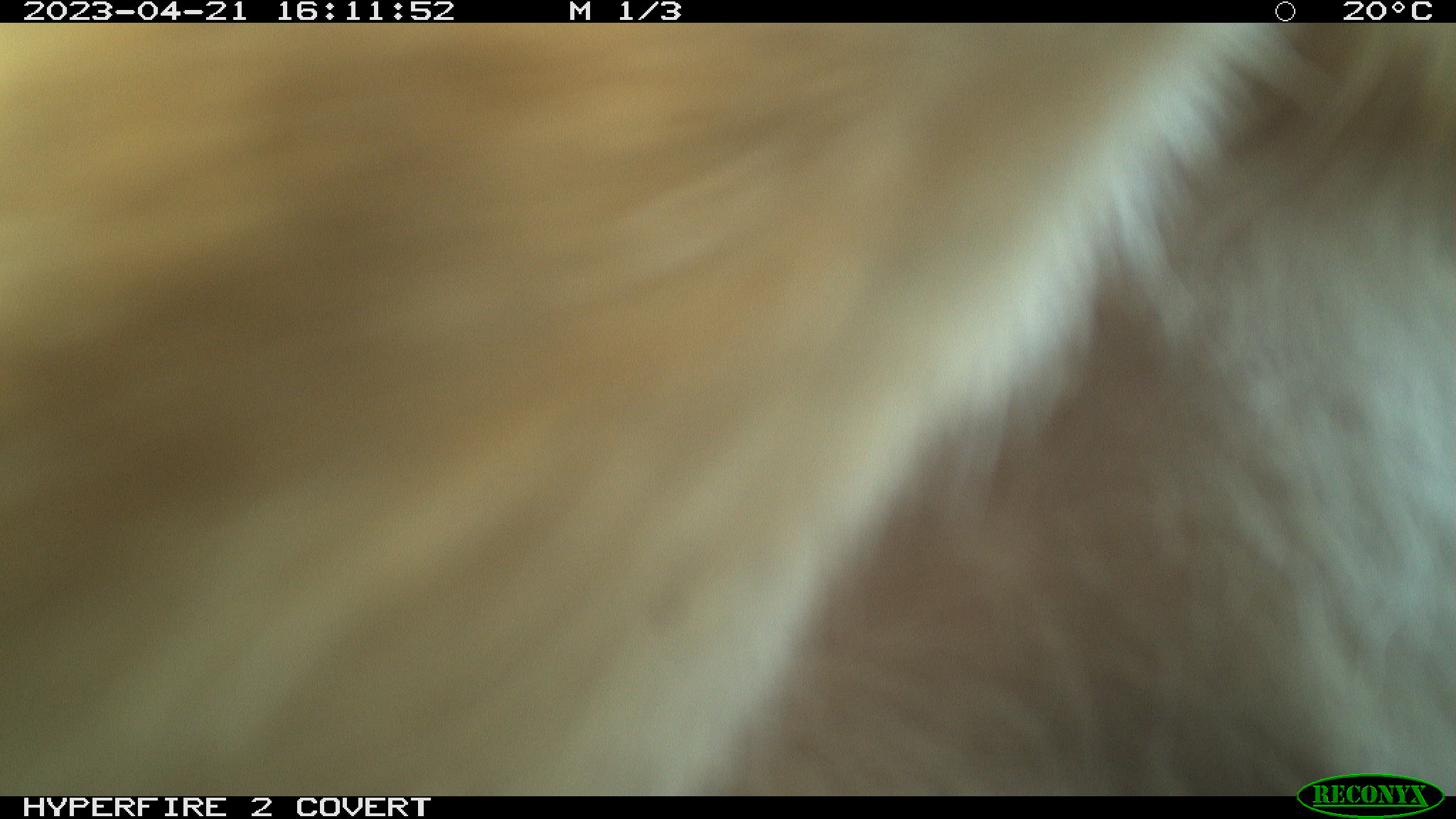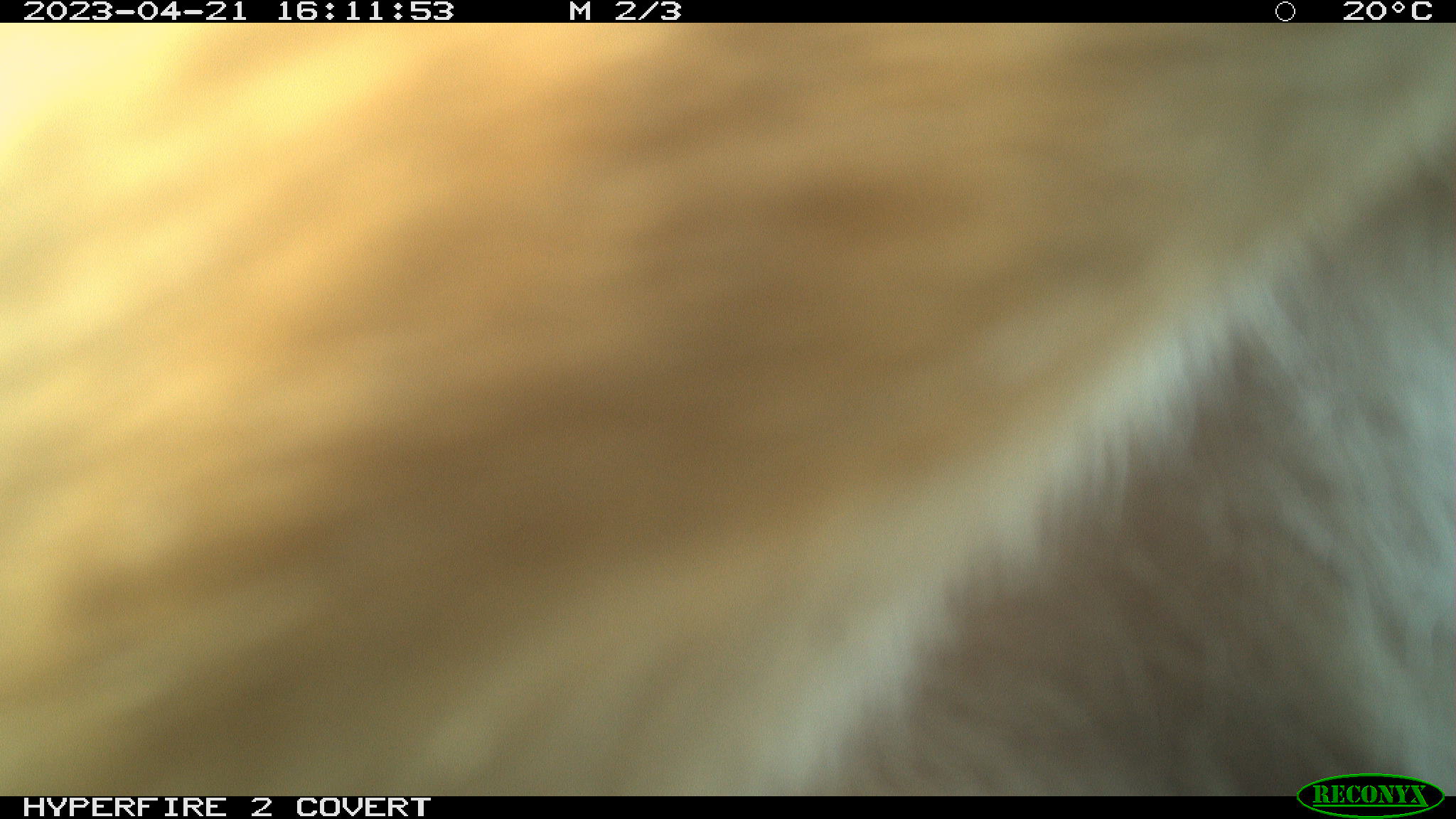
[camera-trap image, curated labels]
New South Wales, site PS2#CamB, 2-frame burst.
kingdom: Animalia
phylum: Chordata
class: Mammalia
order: Carnivora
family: Canidae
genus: Canis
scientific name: Canis familiaris dingo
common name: dingo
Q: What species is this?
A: Dingo (Canis familiaris dingo).